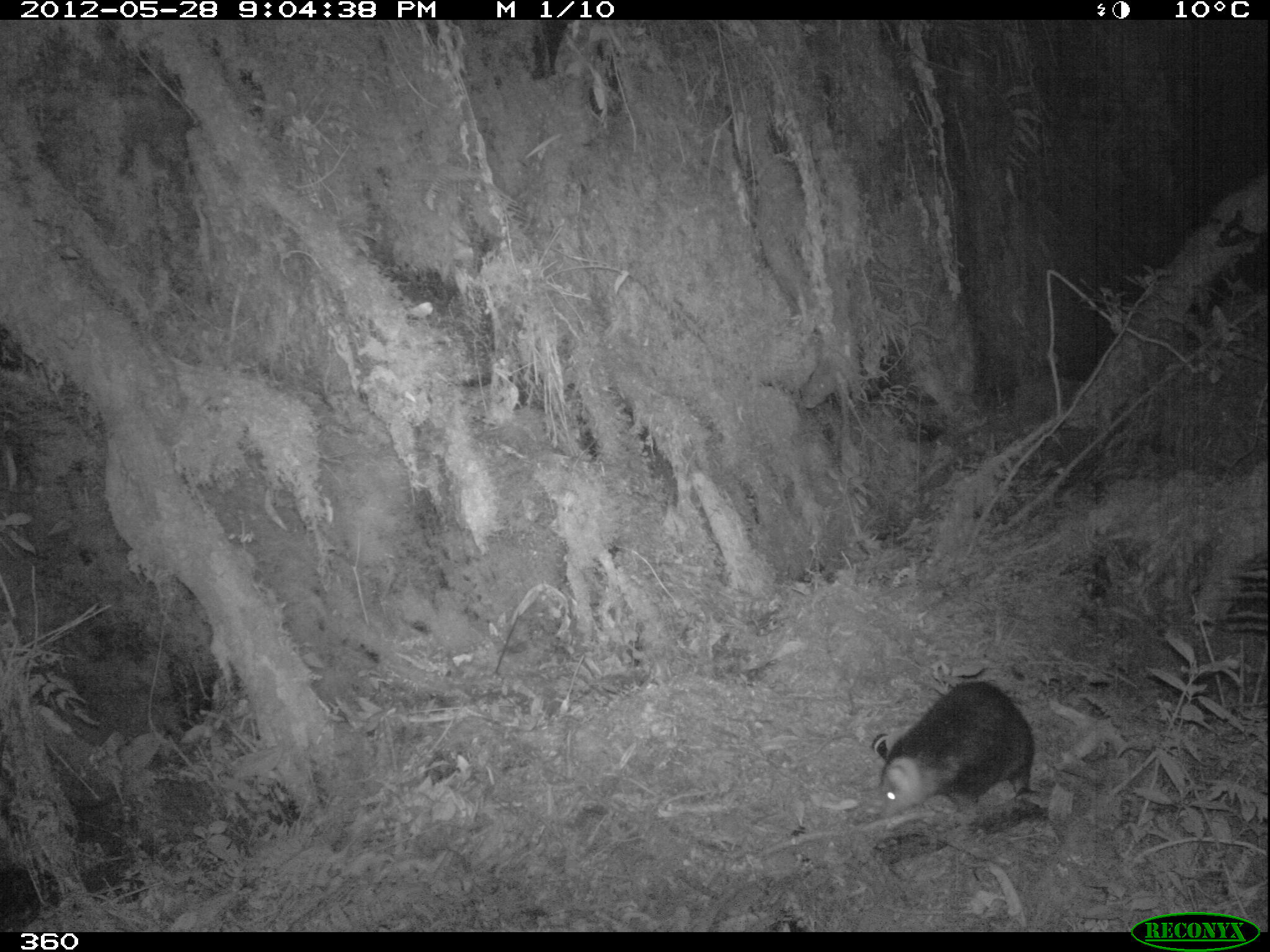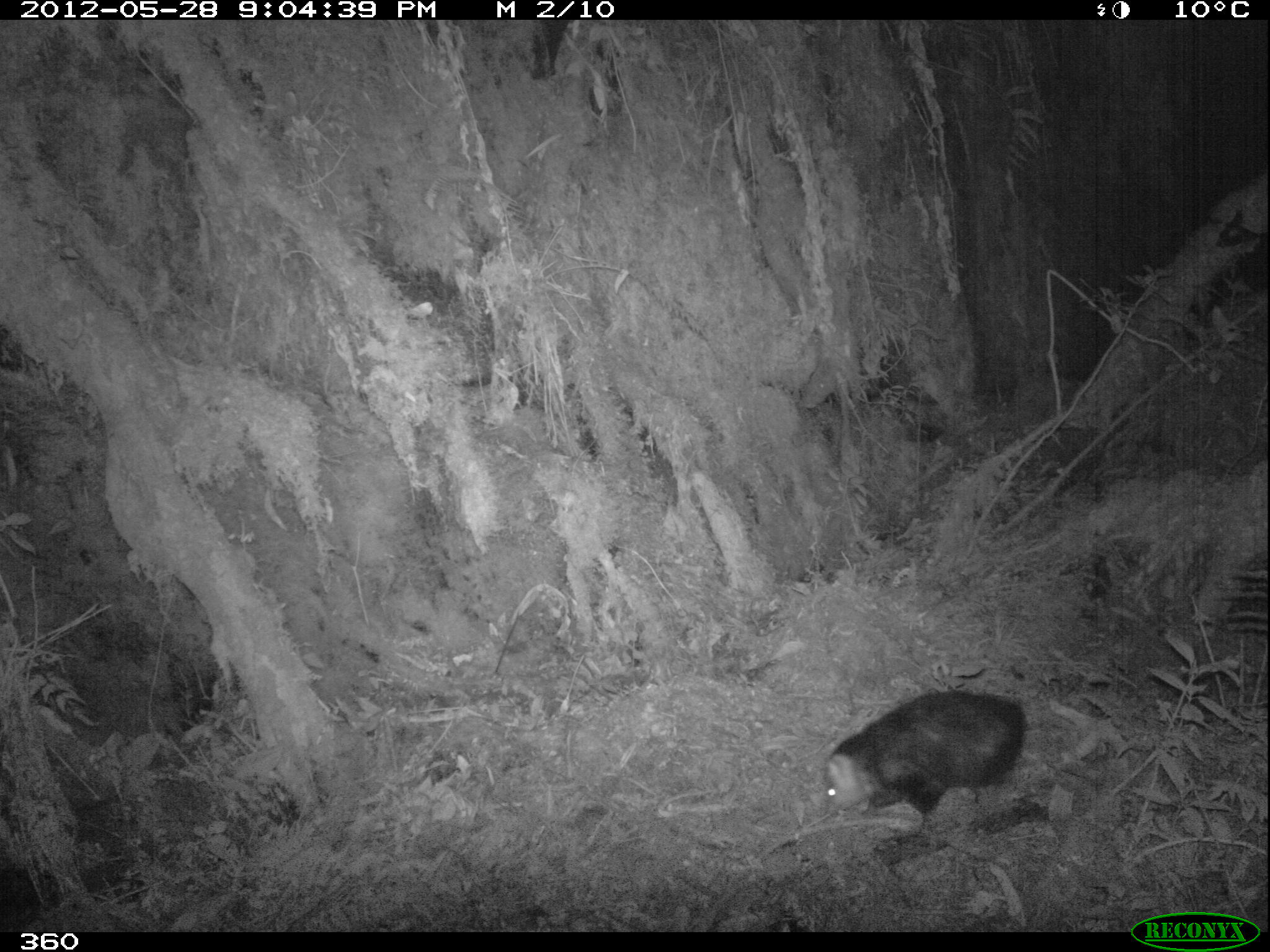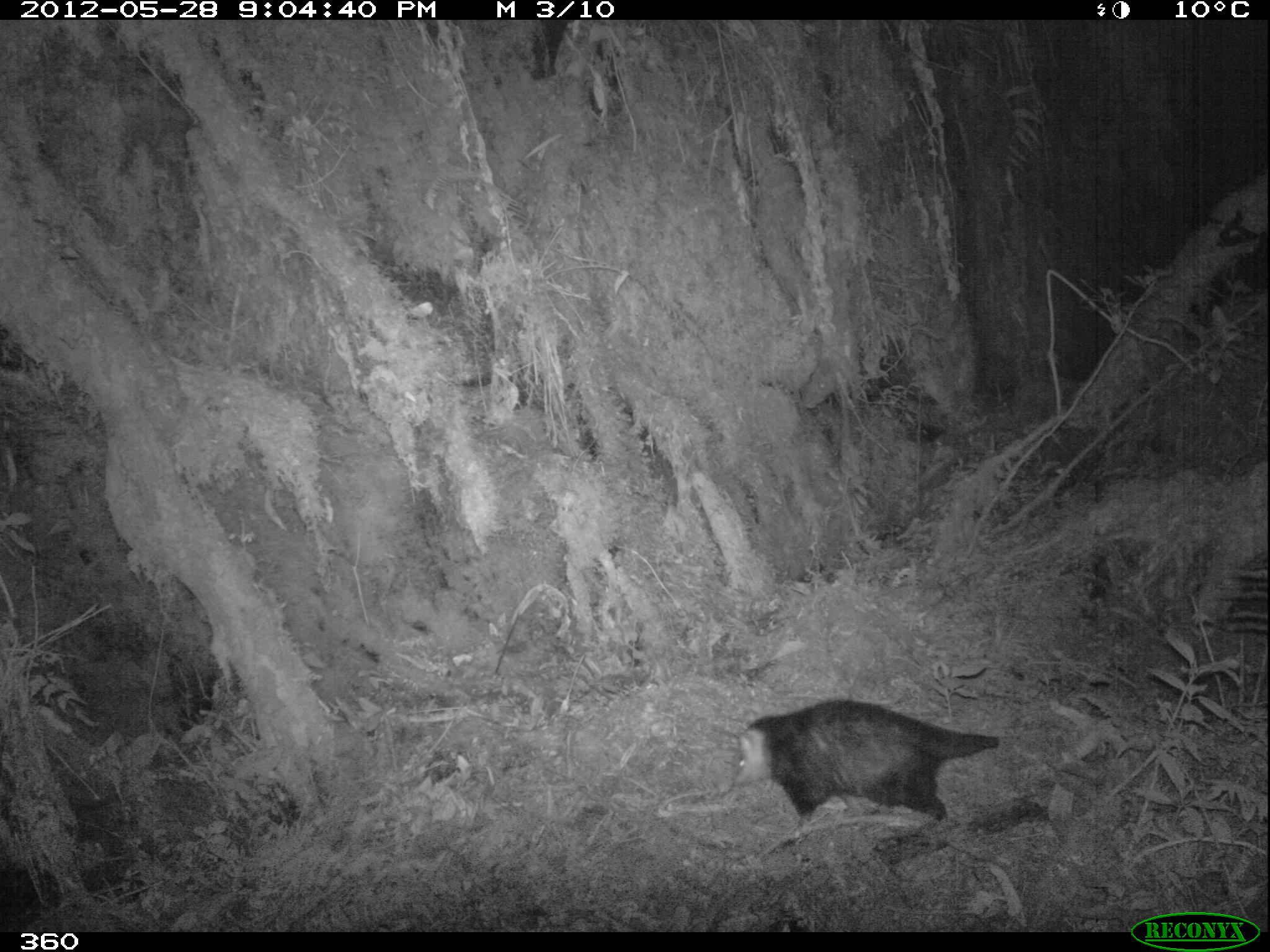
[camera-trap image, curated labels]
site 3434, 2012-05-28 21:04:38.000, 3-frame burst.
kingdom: Animalia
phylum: Chordata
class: Mammalia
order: Didelphimorphia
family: Didelphidae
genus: Didelphis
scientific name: Didelphis pernigra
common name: andean white-eared opossum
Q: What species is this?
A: Didelphis pernigra (andean white-eared opossum).